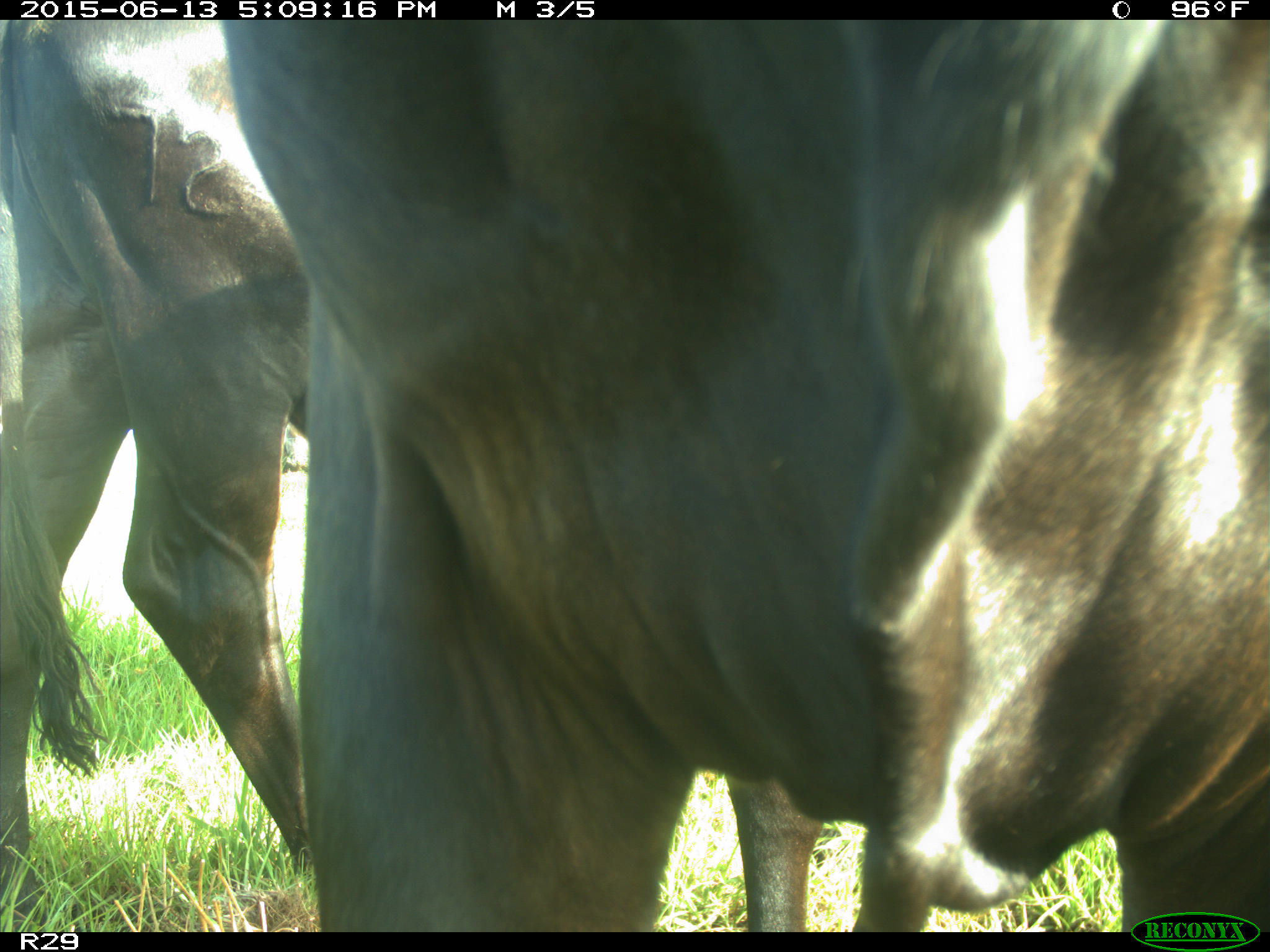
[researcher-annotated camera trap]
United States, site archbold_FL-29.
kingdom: Animalia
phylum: Chordata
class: Mammalia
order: Artiodactyla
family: Bovidae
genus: Bos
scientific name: Bos taurus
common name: domestic cow